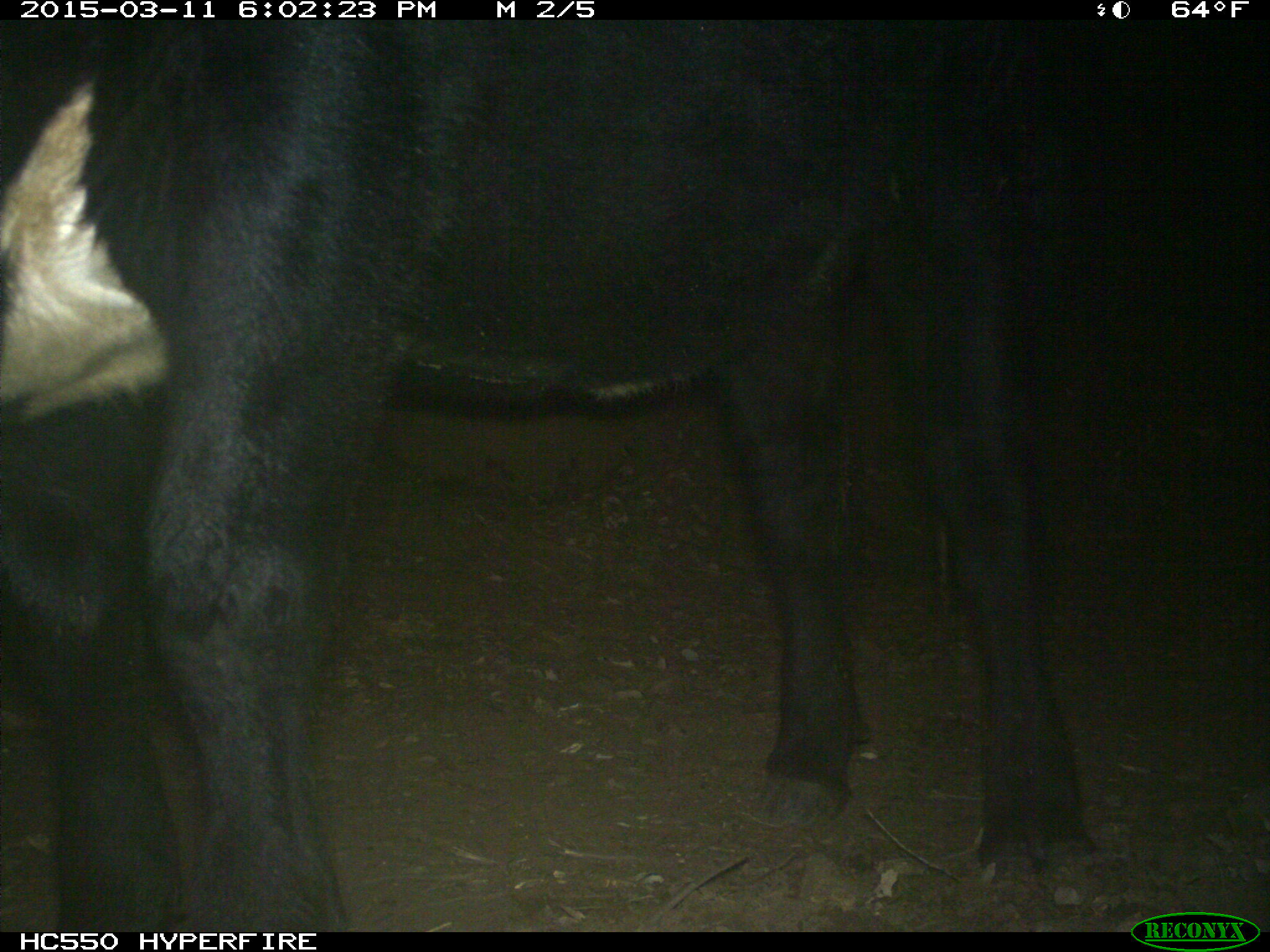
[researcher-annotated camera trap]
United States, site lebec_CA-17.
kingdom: Animalia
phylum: Chordata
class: Mammalia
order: Artiodactyla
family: Bovidae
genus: Bos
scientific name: Bos taurus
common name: domestic cow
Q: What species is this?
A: Bos taurus (domestic cow).